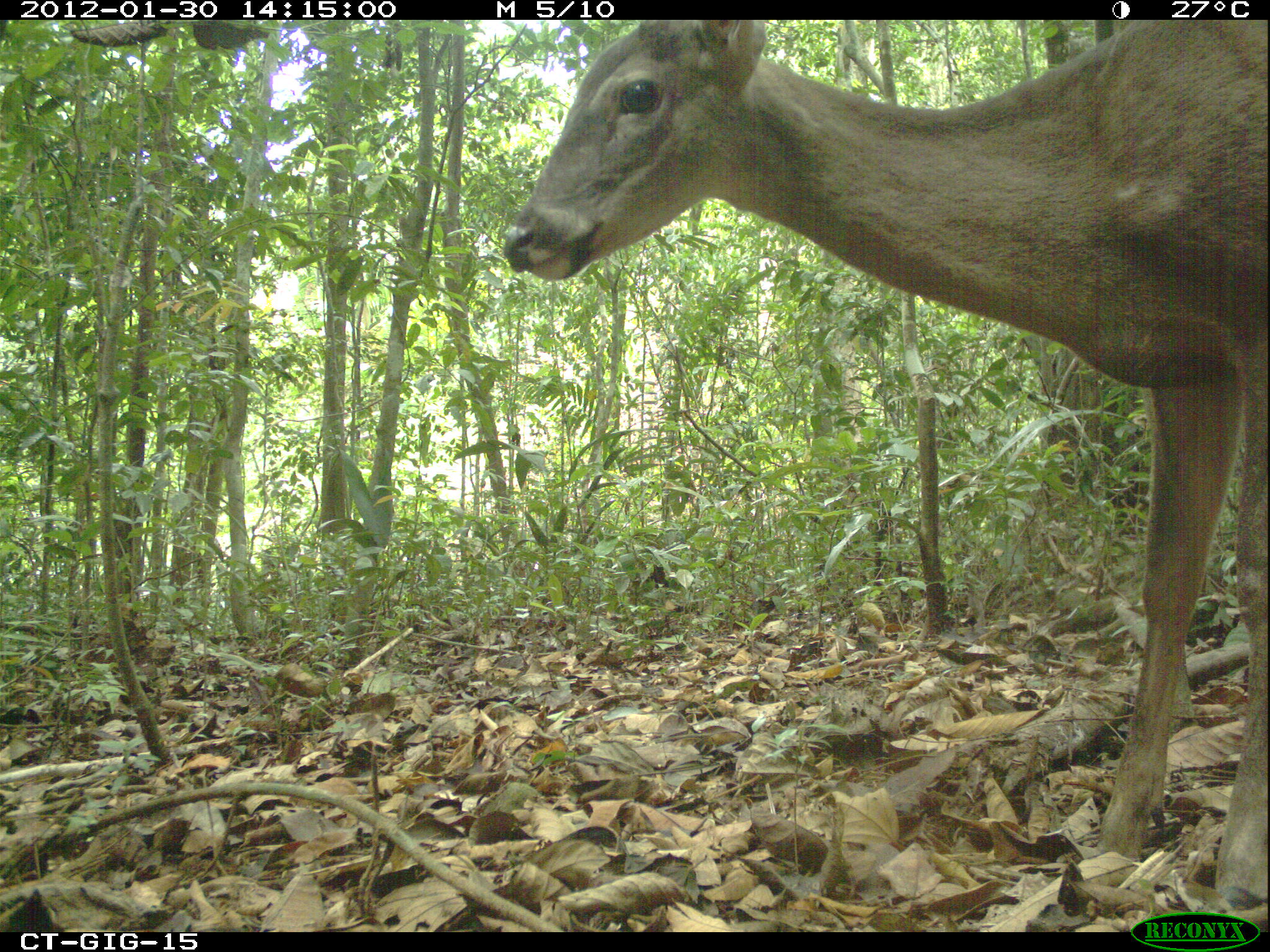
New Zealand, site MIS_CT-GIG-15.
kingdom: Animalia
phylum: Chordata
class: Mammalia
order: Artiodactyla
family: Cervidae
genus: Odocoileus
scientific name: Odocoileus virginianus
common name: white-tailed deer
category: white tailed deer